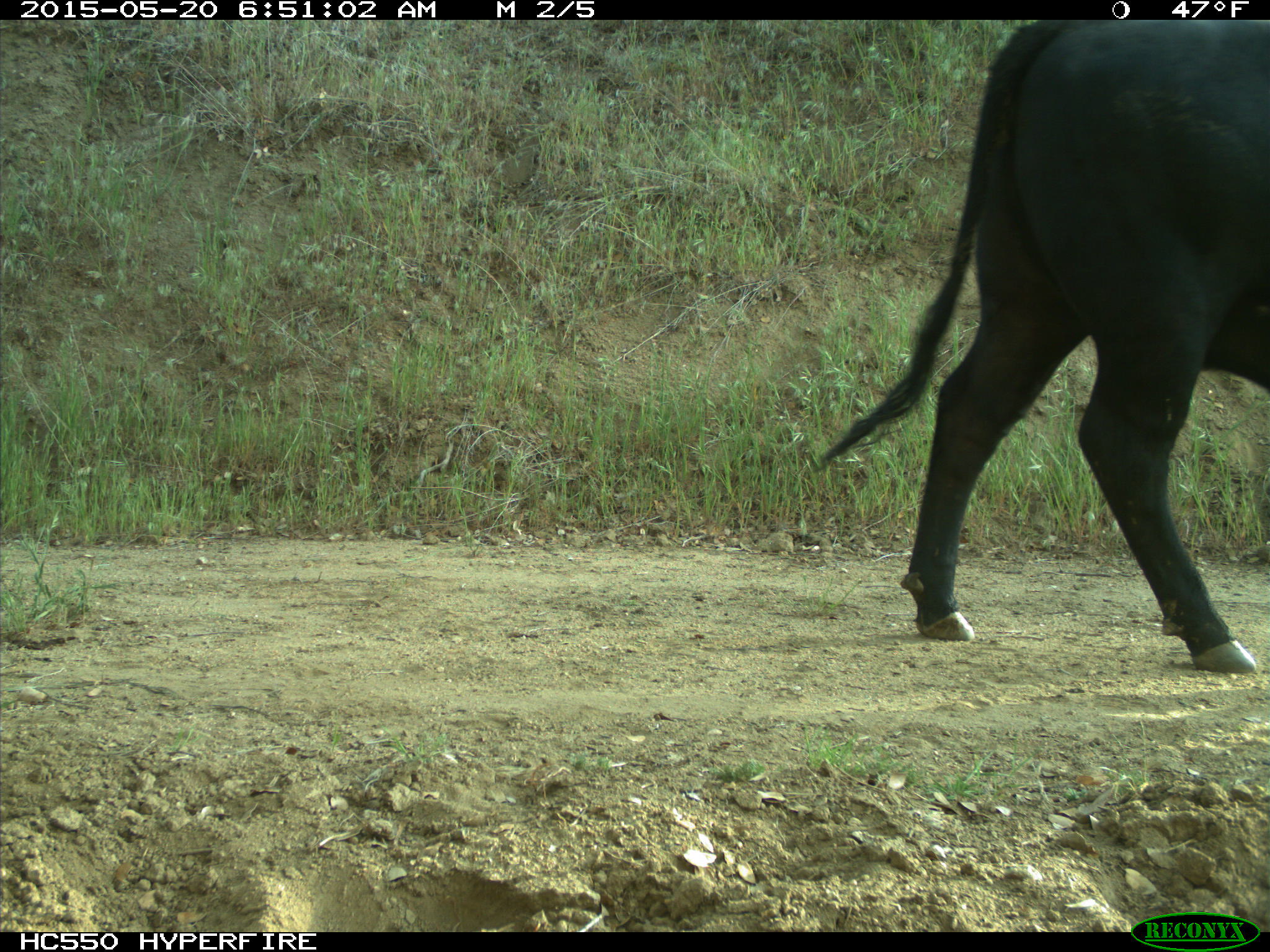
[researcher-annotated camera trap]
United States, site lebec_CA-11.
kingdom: Animalia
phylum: Chordata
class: Mammalia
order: Artiodactyla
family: Bovidae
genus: Bos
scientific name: Bos taurus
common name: domestic cow